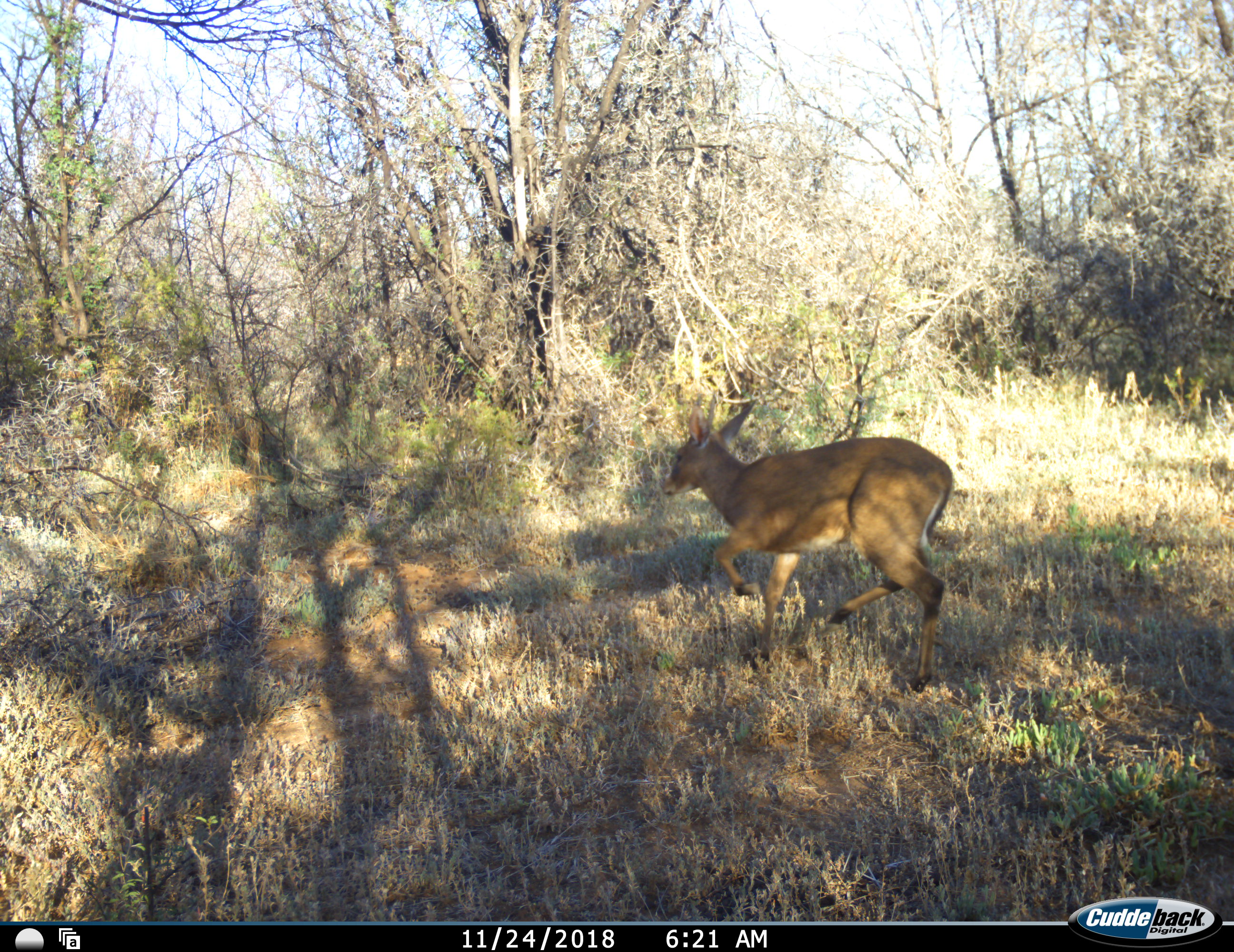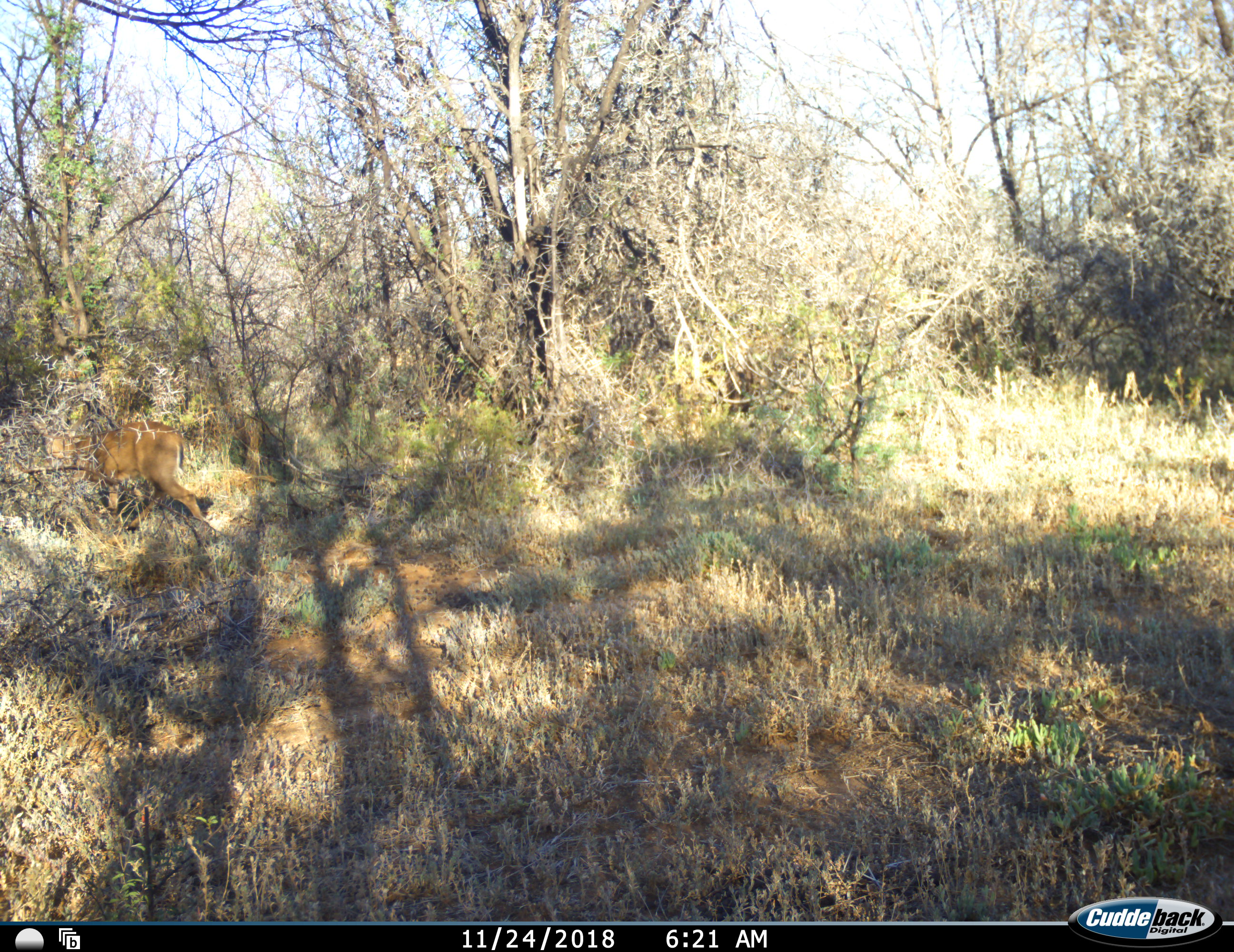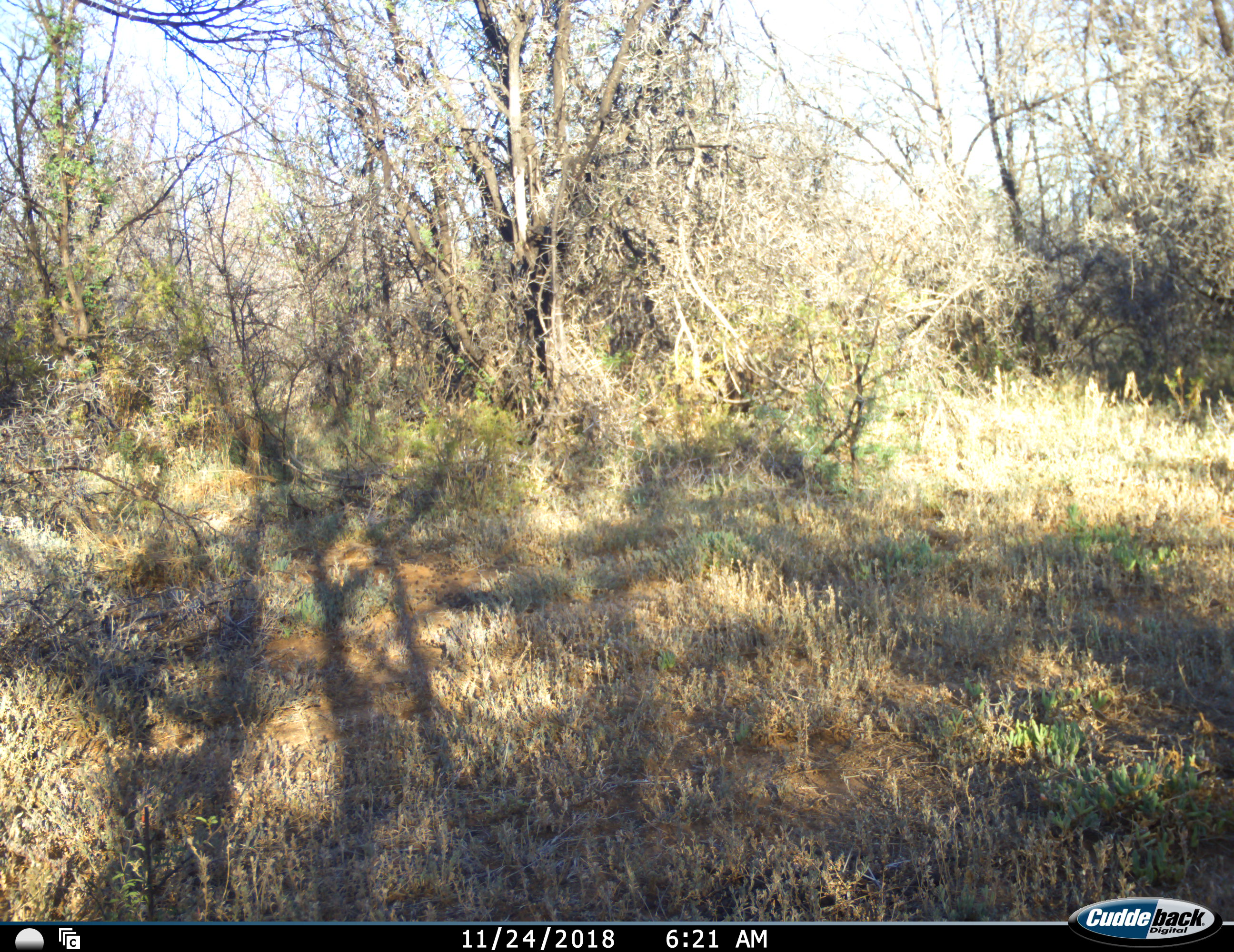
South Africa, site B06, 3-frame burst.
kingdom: Animalia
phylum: Chordata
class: Mammalia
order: Artiodactyla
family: Bovidae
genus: Sylvicapra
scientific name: Sylvicapra grimmia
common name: common grey duiker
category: duikercommongrey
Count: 1.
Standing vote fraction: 0%.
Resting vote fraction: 0%.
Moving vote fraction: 100%.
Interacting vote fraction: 0%.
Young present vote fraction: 0%.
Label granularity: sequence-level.